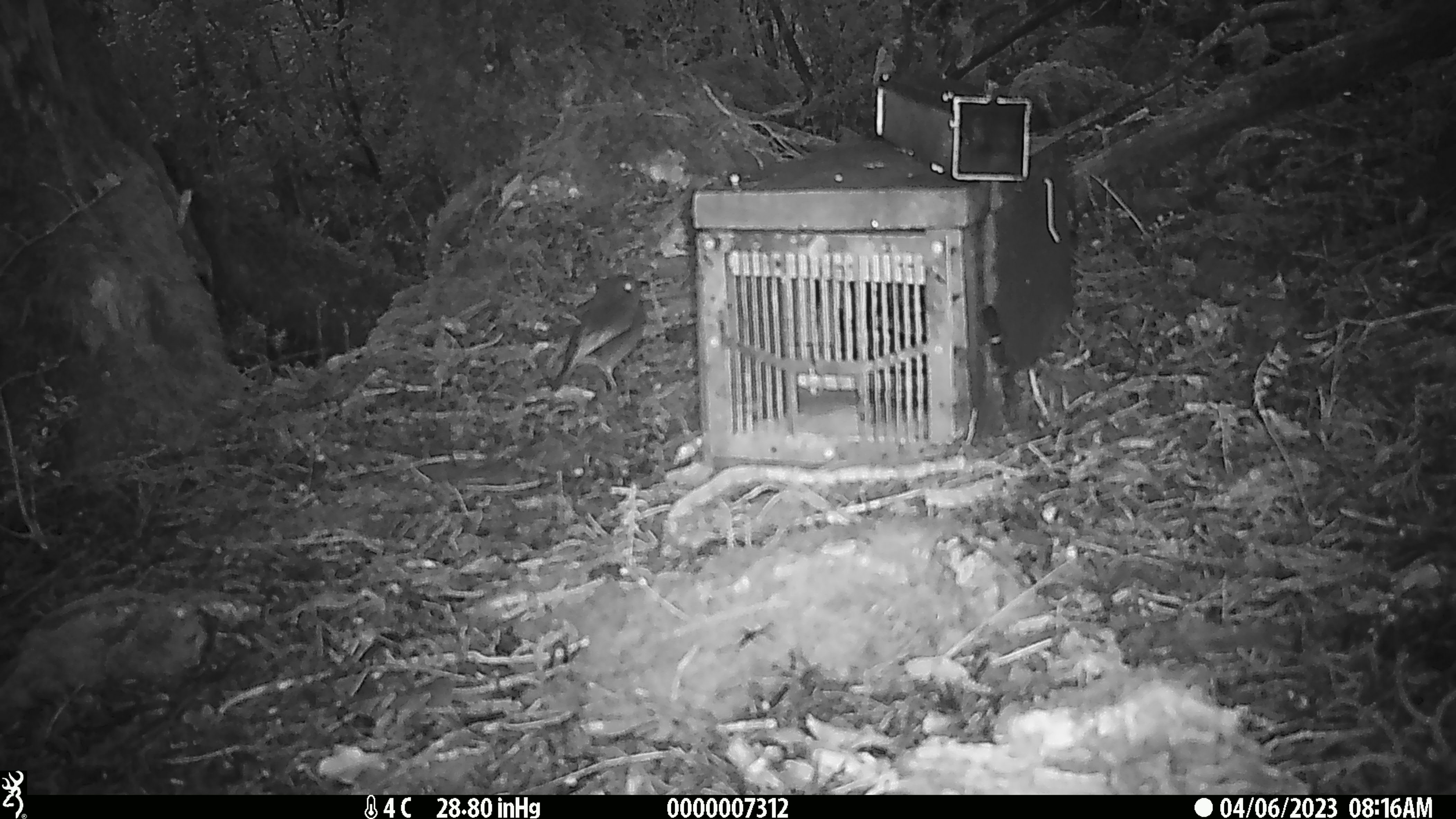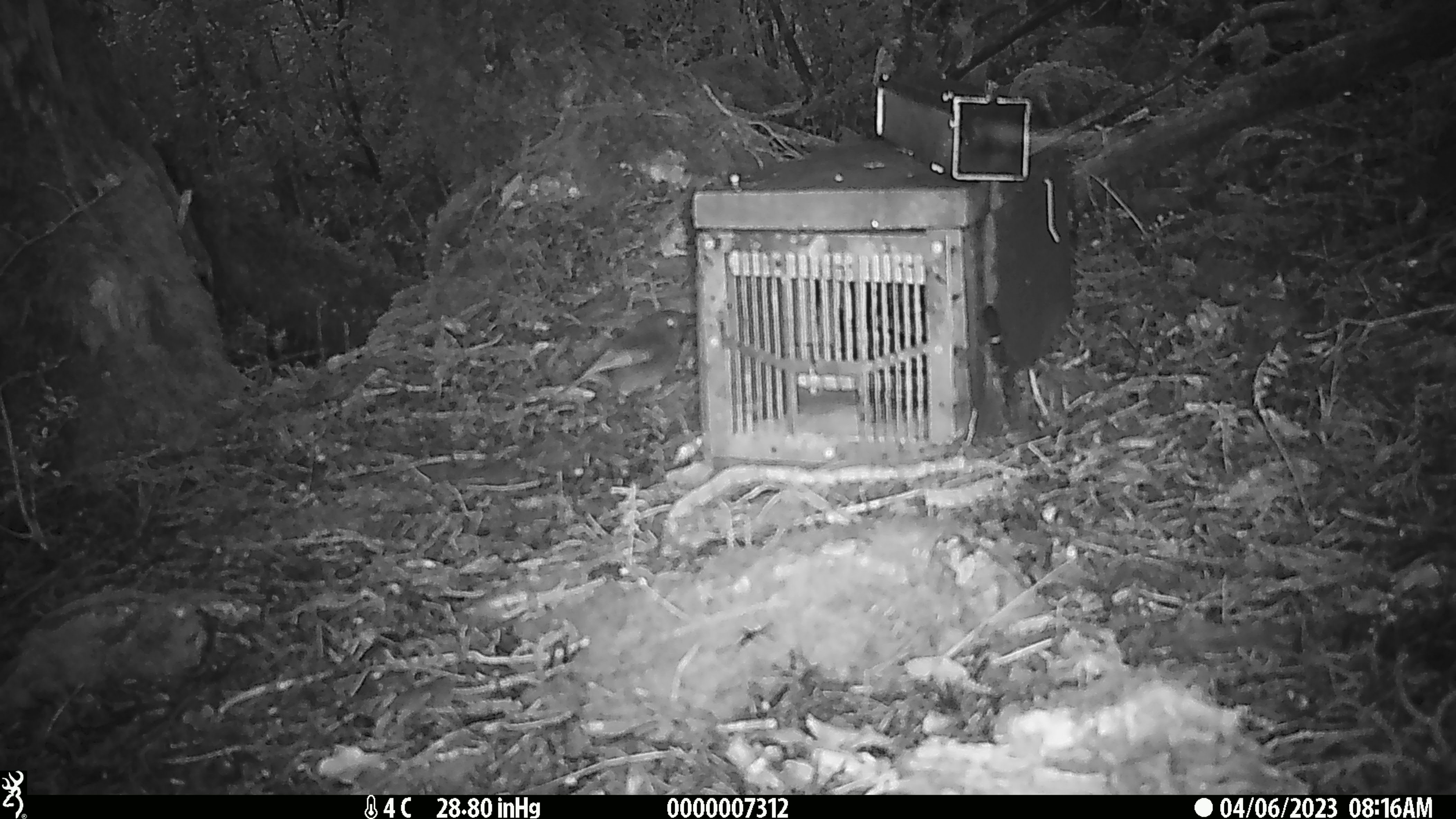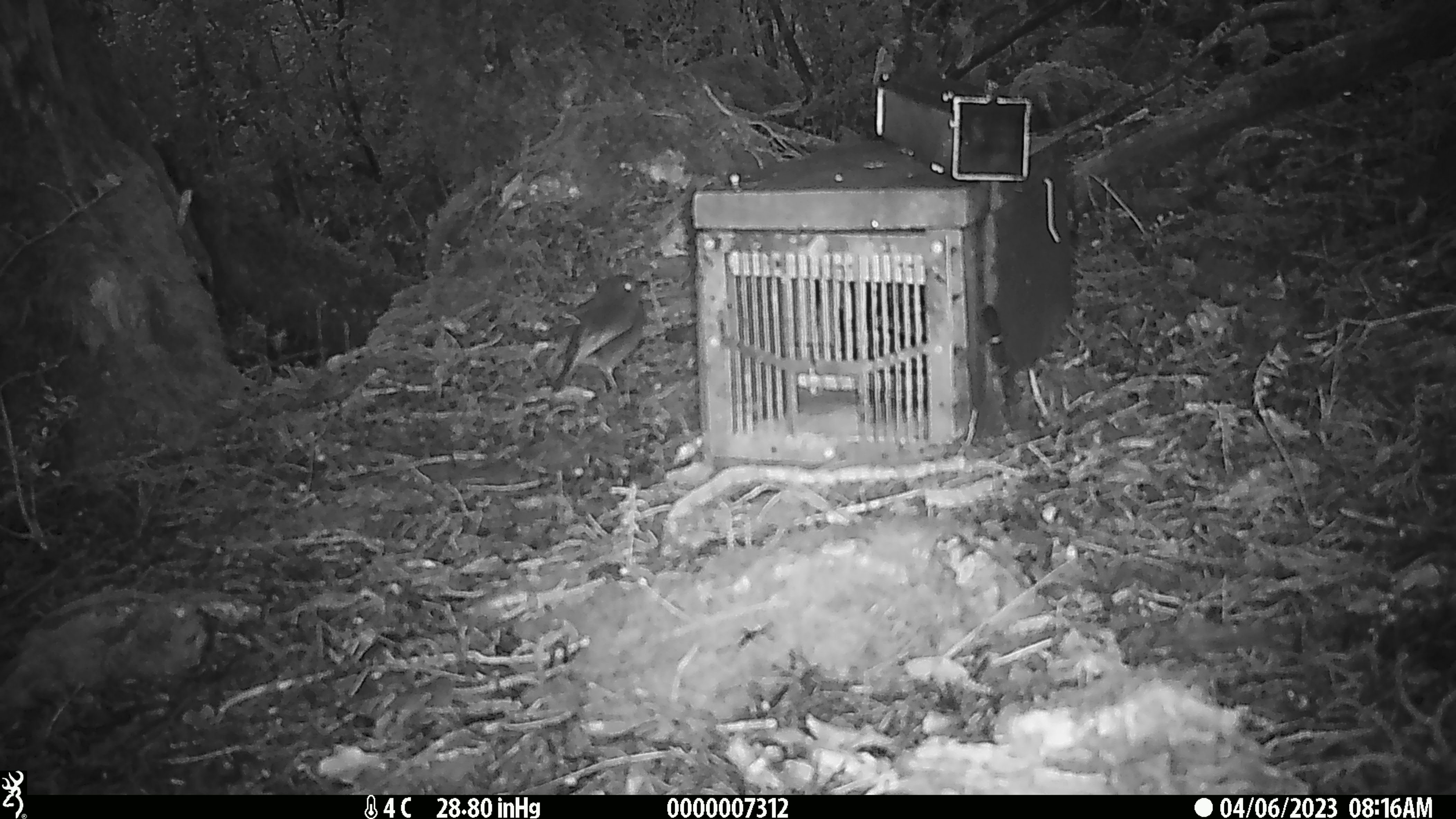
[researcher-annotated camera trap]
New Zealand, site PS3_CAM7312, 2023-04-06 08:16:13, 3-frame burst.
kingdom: Animalia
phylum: Chordata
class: Aves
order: Passeriformes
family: Petroicidae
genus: Petroica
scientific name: Petroica australis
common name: new zealand robin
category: robin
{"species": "robin (new zealand robin) (Petroica australis)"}